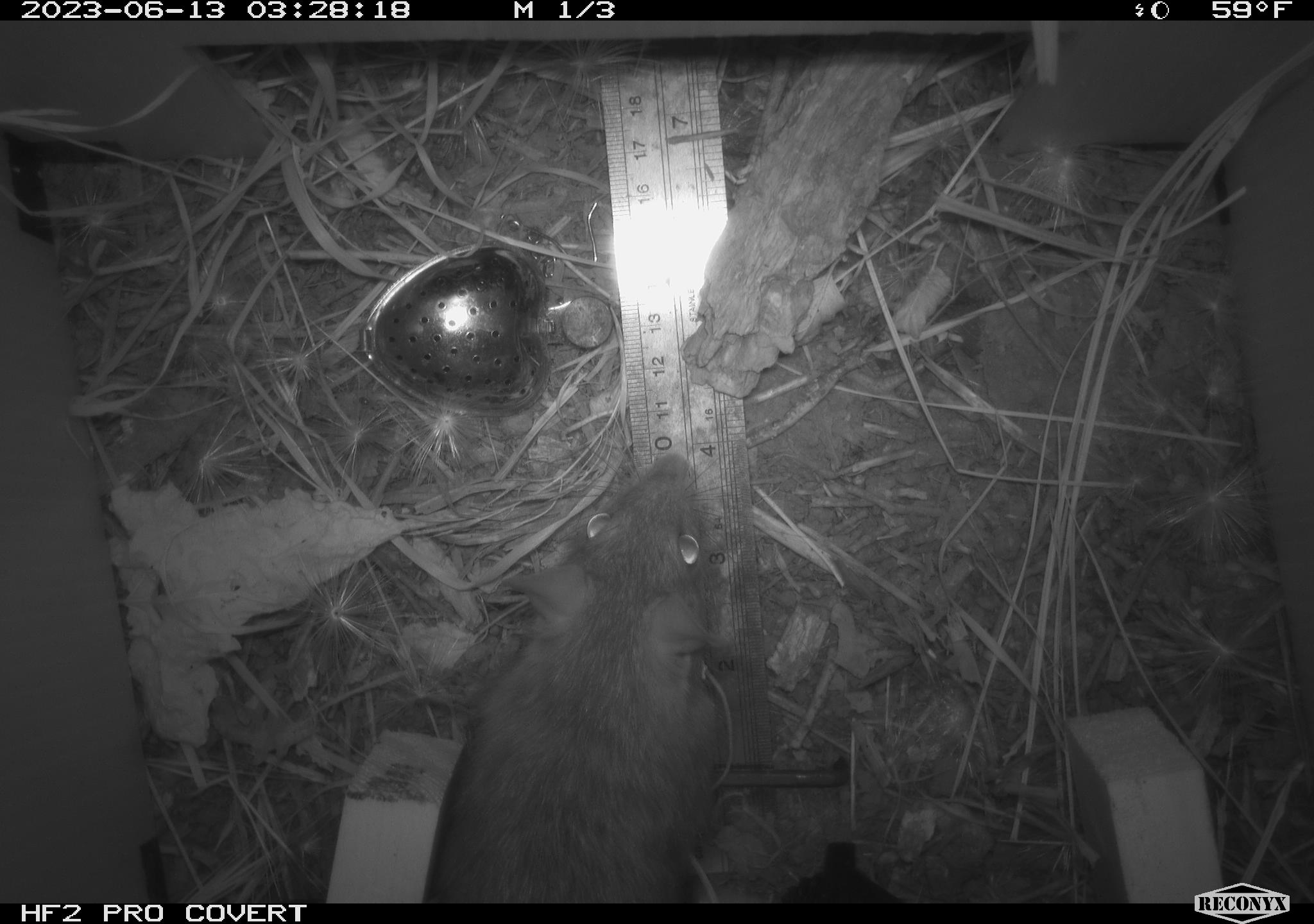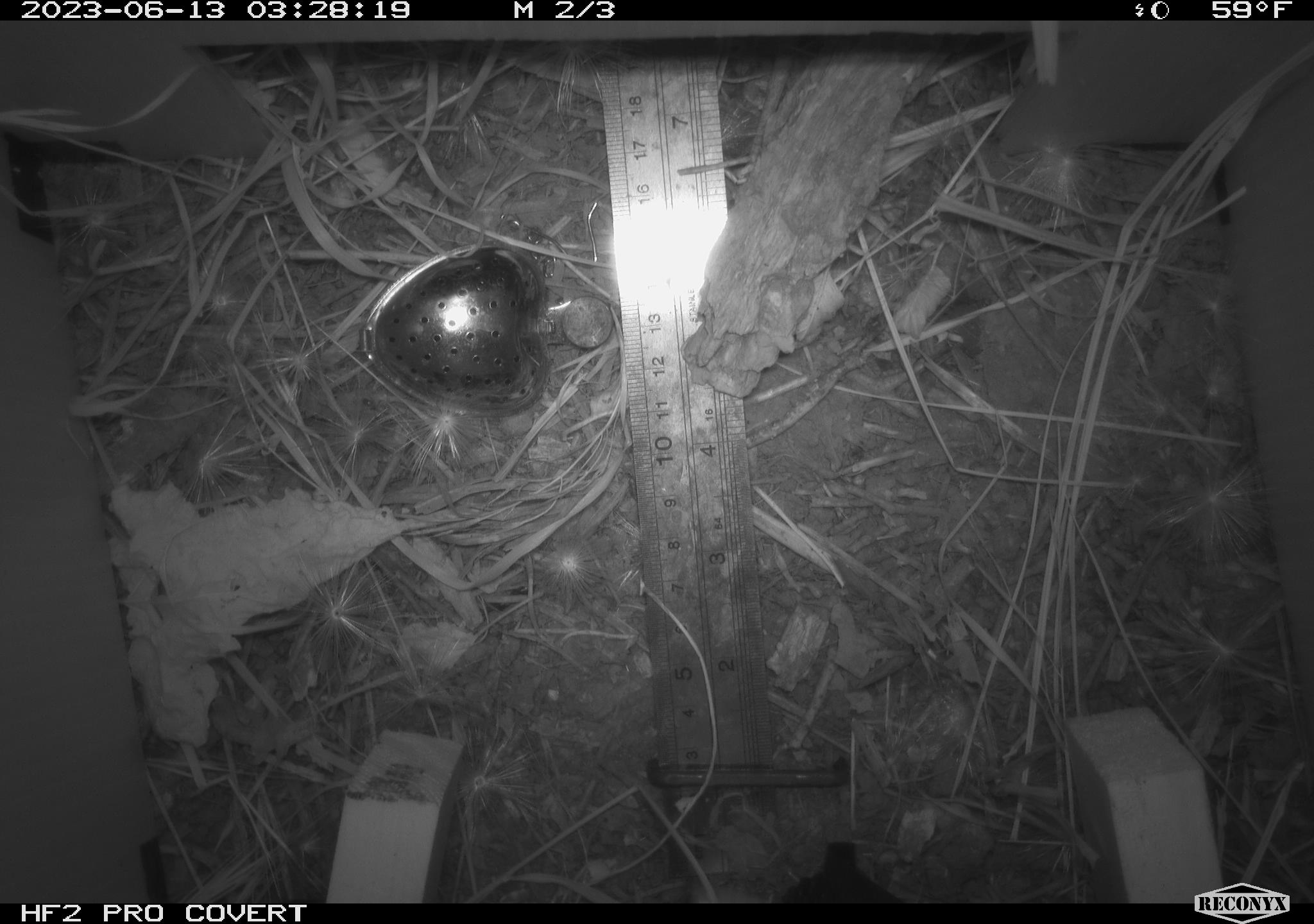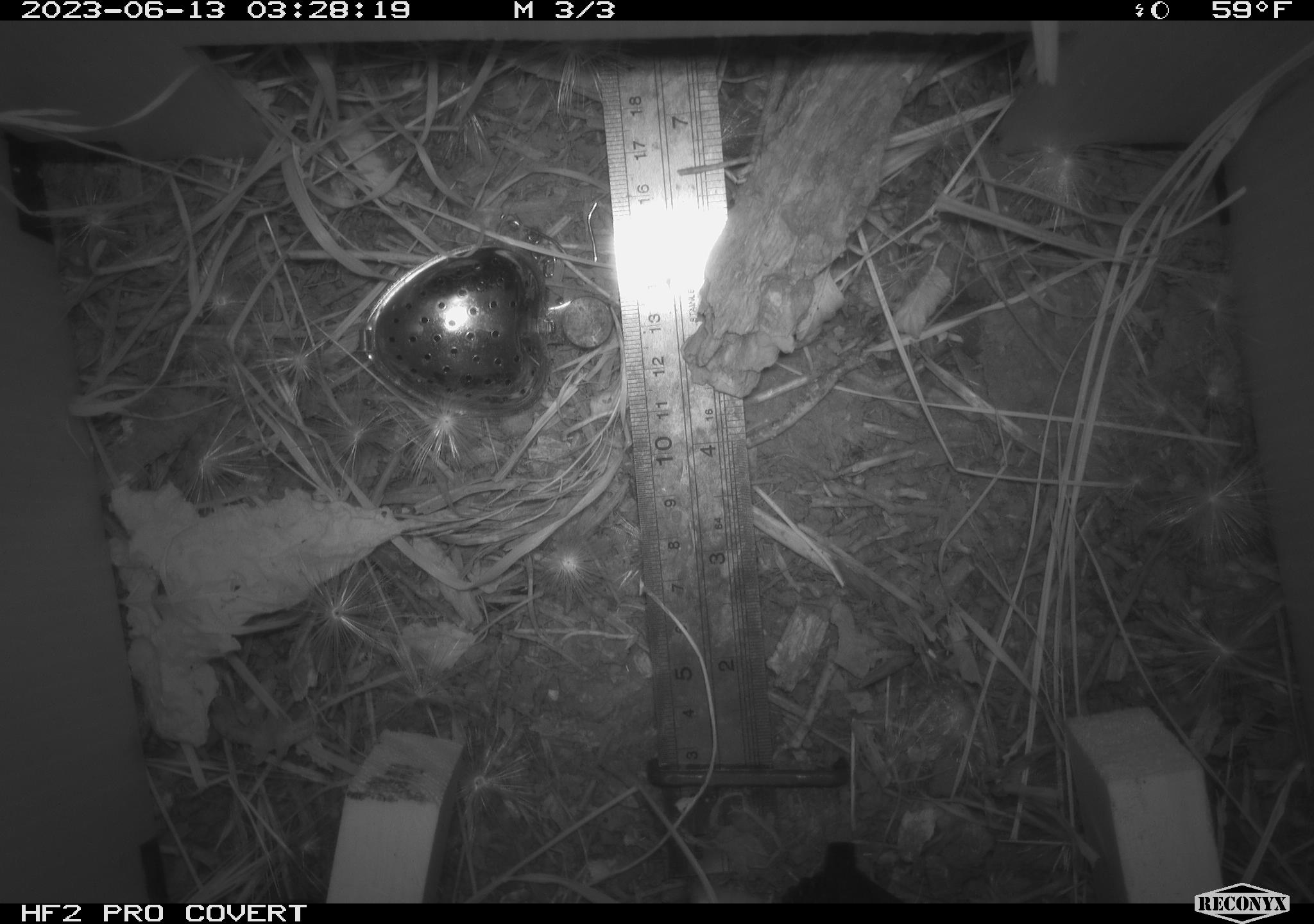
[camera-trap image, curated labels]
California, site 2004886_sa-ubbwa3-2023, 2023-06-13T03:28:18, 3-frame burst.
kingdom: Animalia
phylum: Chordata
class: Mammalia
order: Rodentia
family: Muridae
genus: Rattus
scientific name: Rattus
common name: rat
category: rattus species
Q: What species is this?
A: Rattus species (rat) (Rattus).